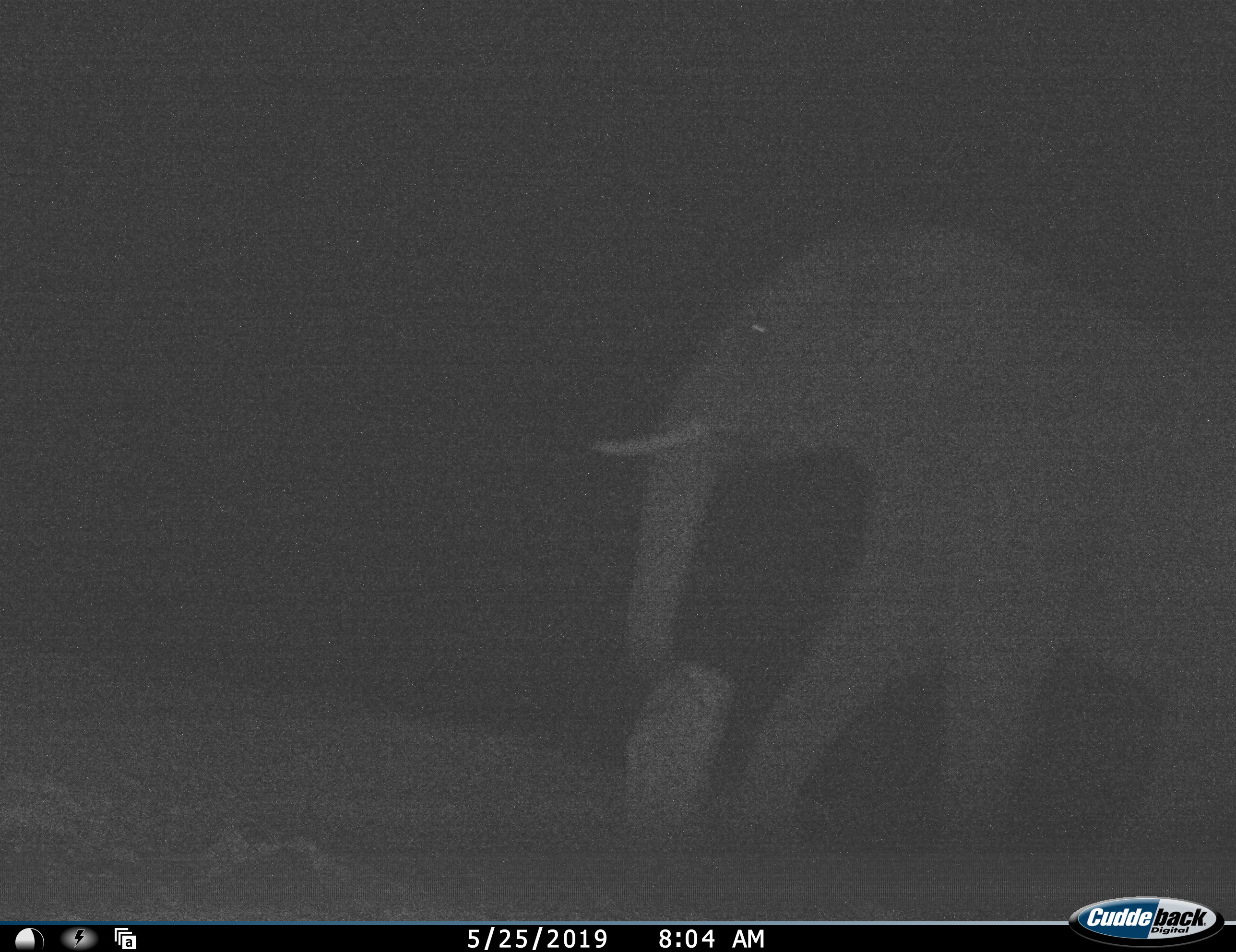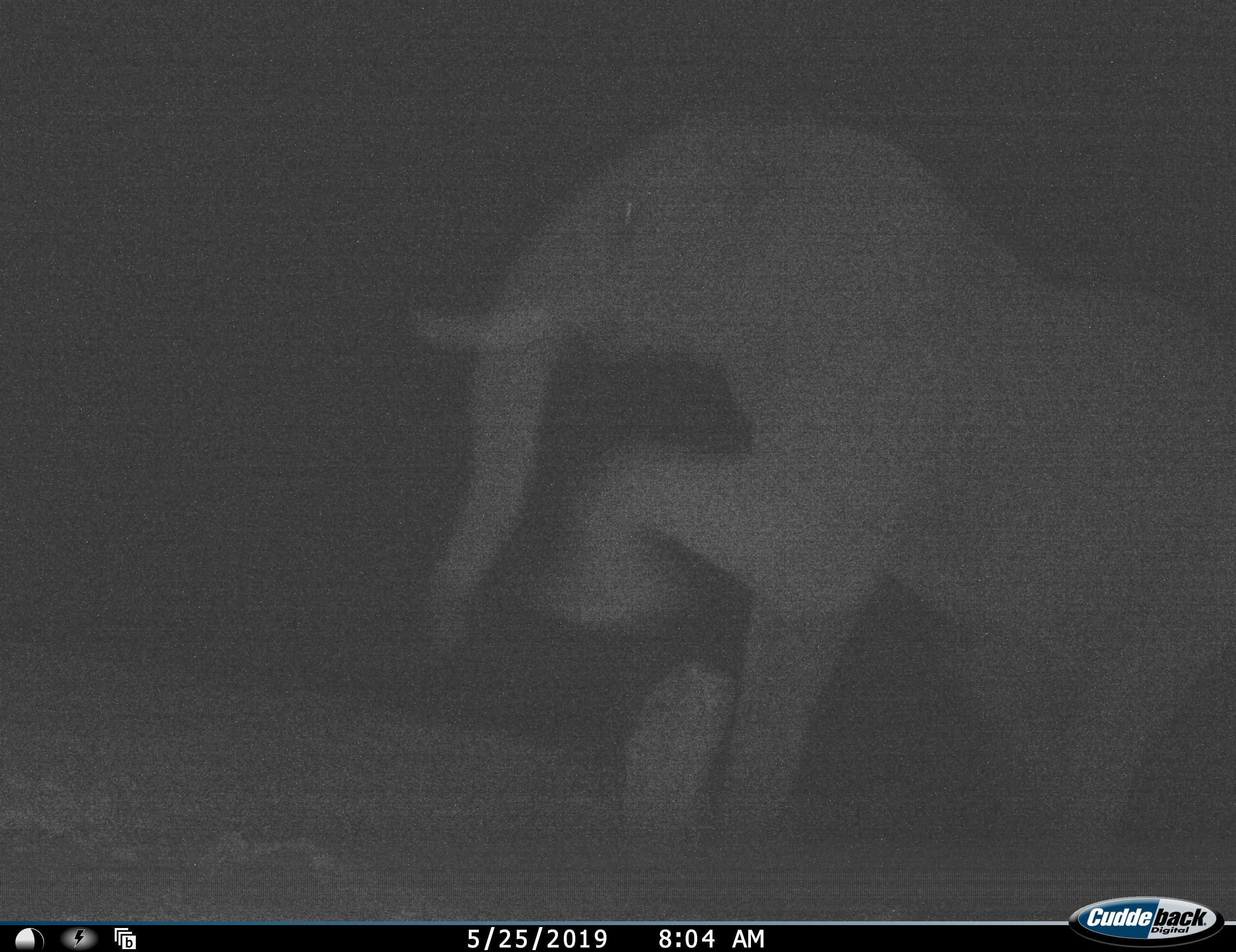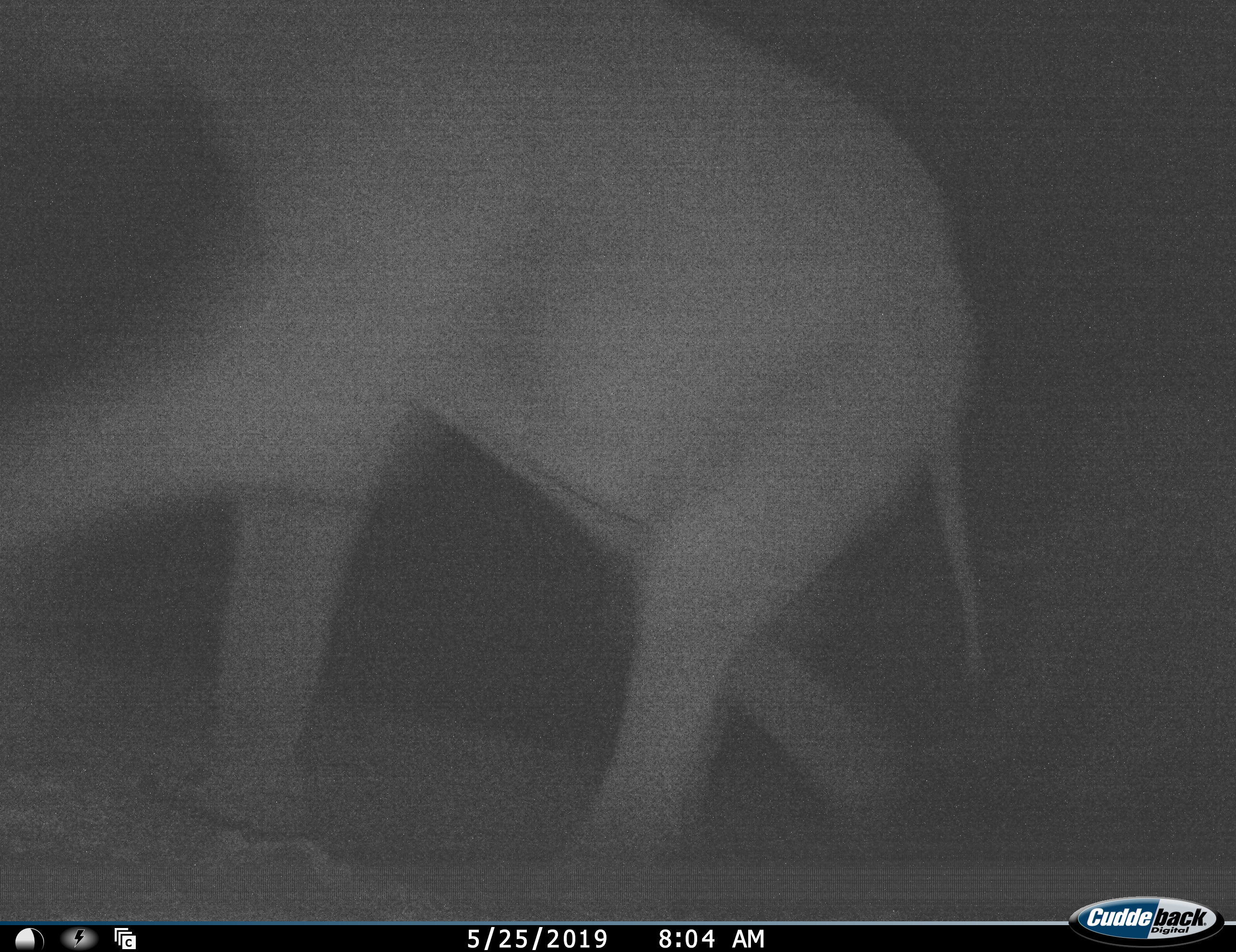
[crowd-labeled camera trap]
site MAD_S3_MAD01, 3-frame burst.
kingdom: Animalia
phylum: Chordata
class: Mammalia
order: Proboscidea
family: Elephantidae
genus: Loxodonta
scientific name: Loxodonta africana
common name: african bush elephant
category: elephant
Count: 1.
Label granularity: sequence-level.